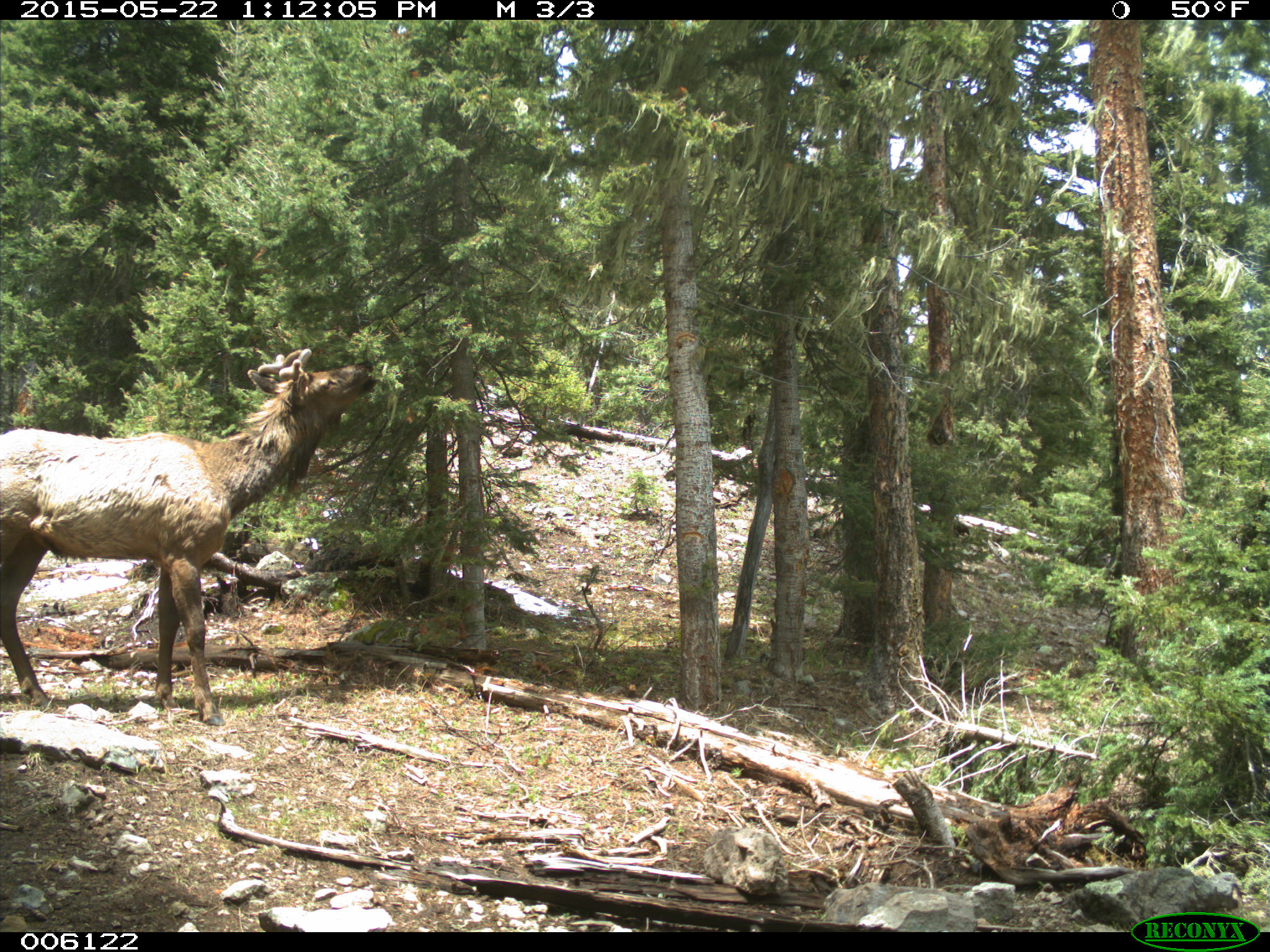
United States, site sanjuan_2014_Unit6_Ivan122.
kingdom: Animalia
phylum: Chordata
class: Mammalia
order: Artiodactyla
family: Cervidae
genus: Cervus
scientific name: Cervus elaphus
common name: red deer